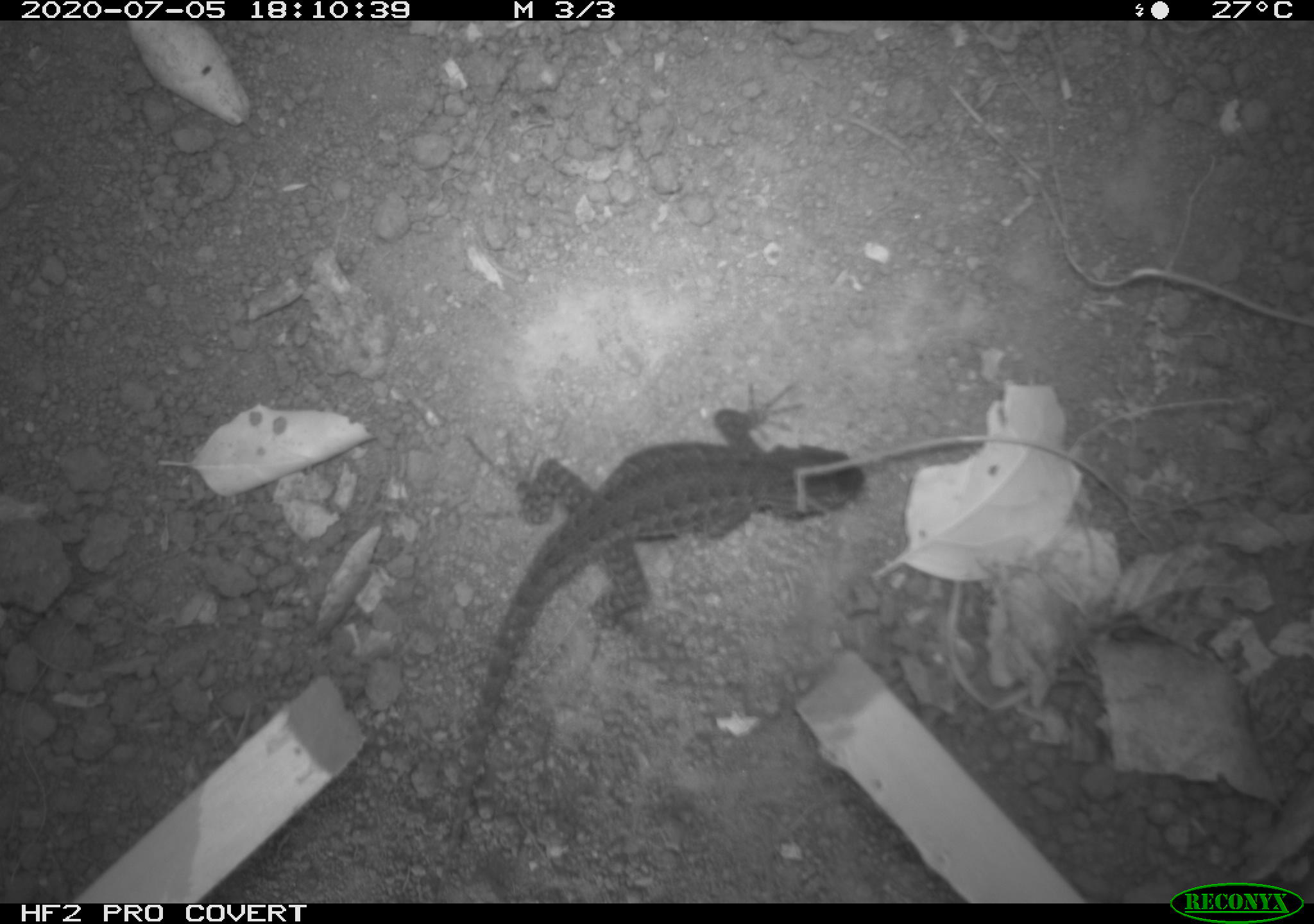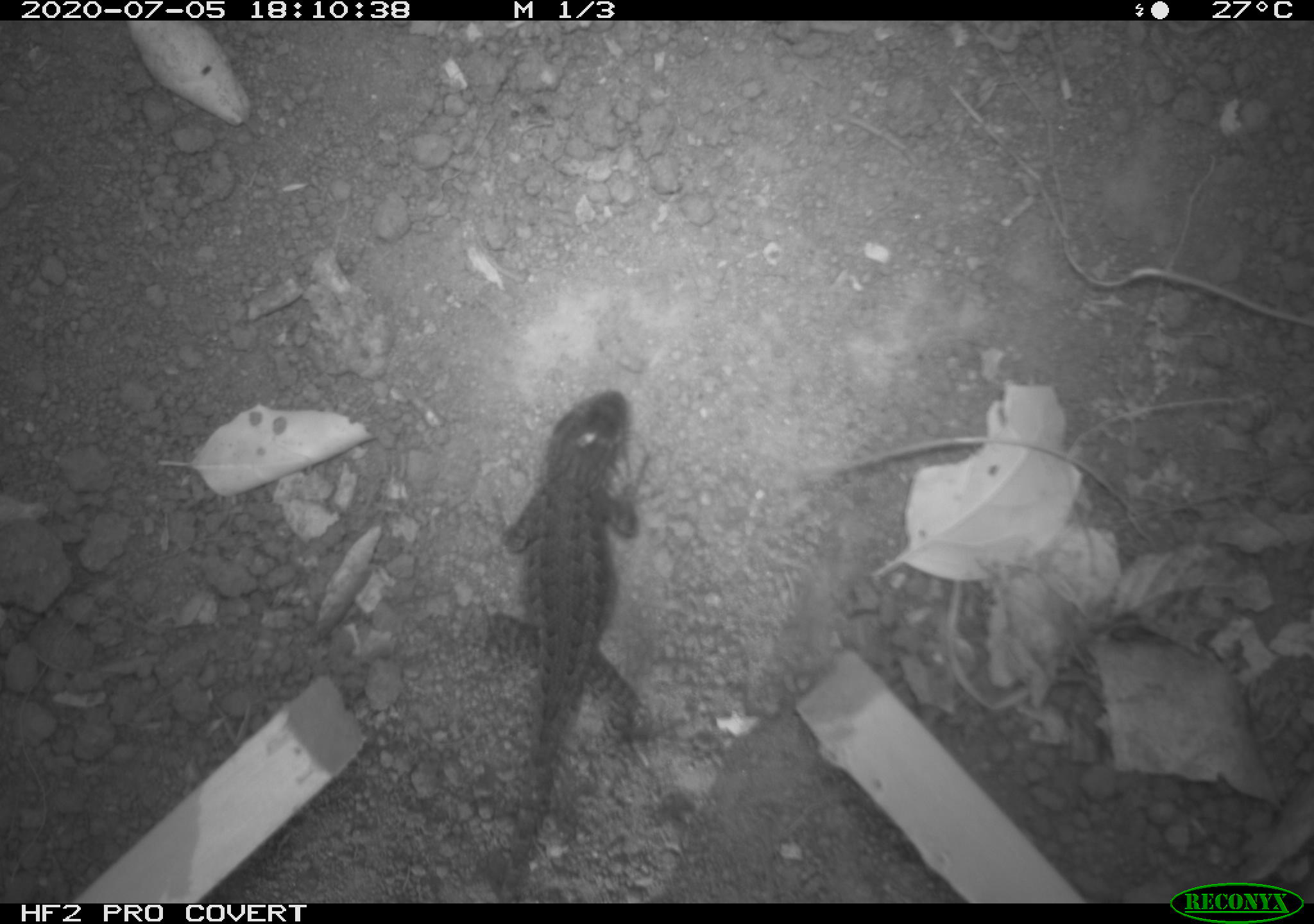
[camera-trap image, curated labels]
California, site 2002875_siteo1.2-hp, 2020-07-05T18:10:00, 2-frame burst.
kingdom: Animalia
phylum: Chordata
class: Reptilia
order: Squamata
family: Phrynosomatidae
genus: Sceloporus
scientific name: Sceloporus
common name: spiny lizards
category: sceloporus species